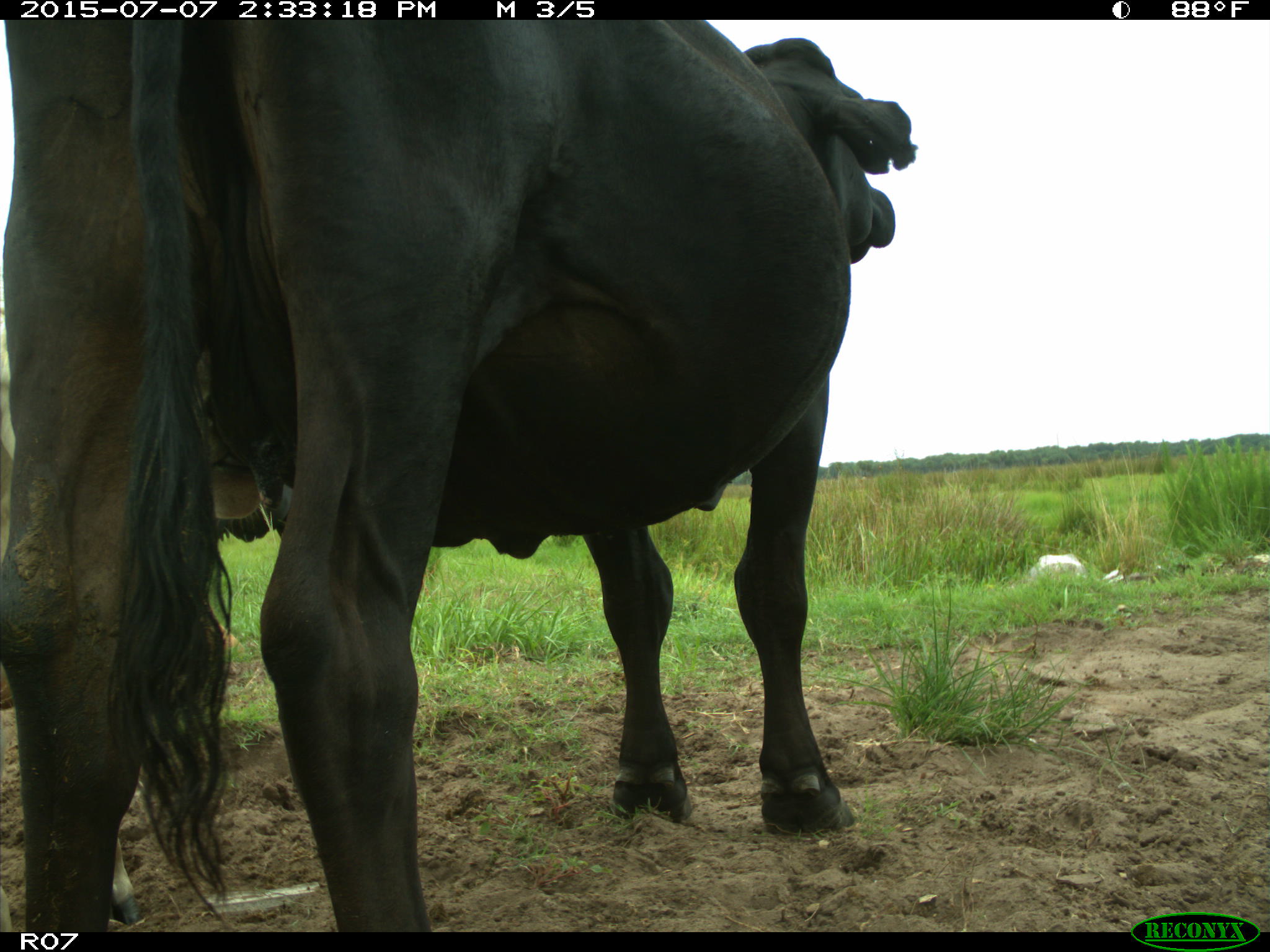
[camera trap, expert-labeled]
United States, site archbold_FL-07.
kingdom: Animalia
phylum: Chordata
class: Mammalia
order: Artiodactyla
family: Bovidae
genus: Bos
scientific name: Bos taurus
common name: domestic cow